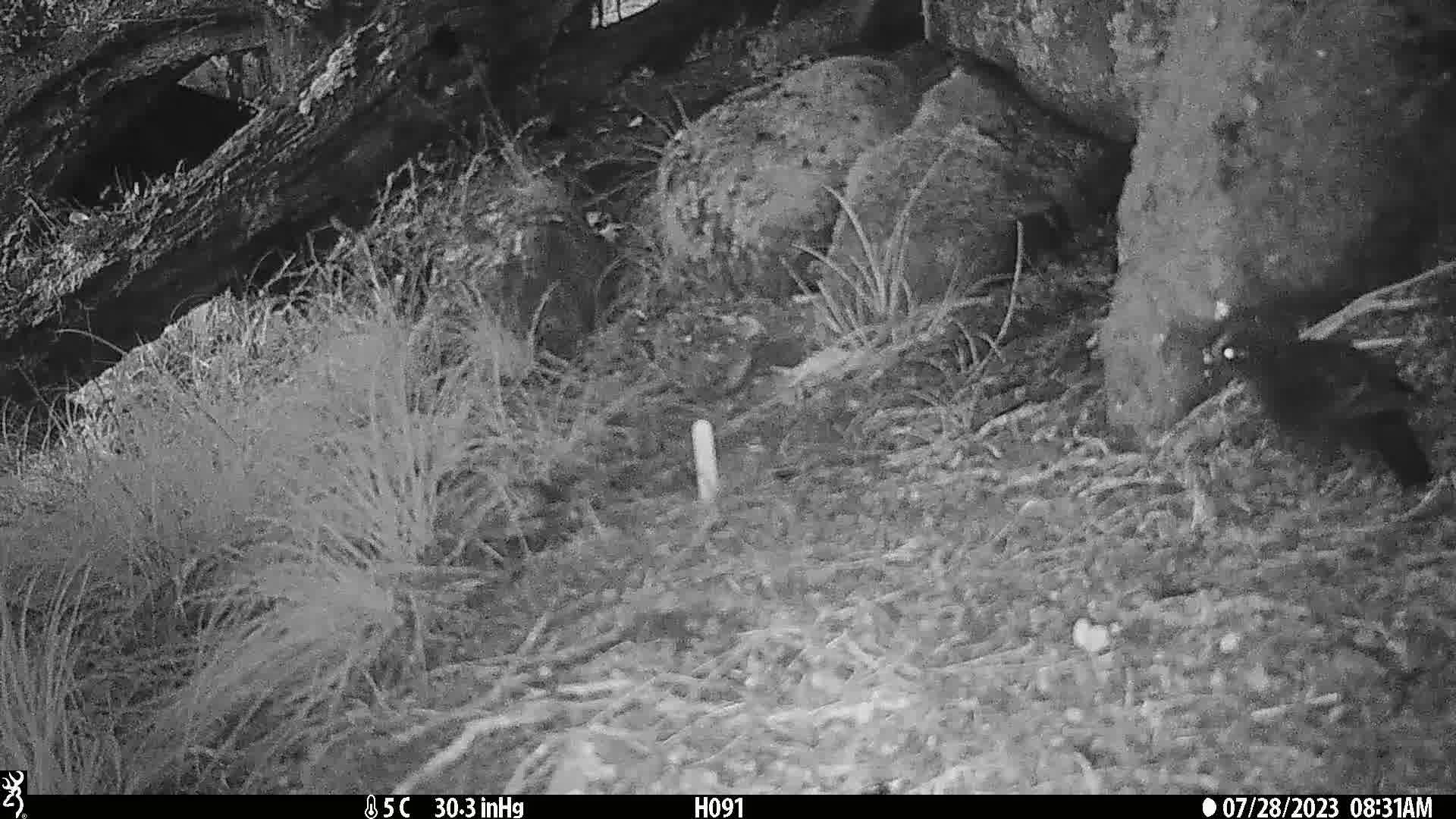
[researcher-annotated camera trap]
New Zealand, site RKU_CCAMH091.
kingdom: Animalia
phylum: Chordata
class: Aves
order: Passeriformes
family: Turdidae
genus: Turdus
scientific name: Turdus merula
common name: eurasian blackbird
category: blackbird